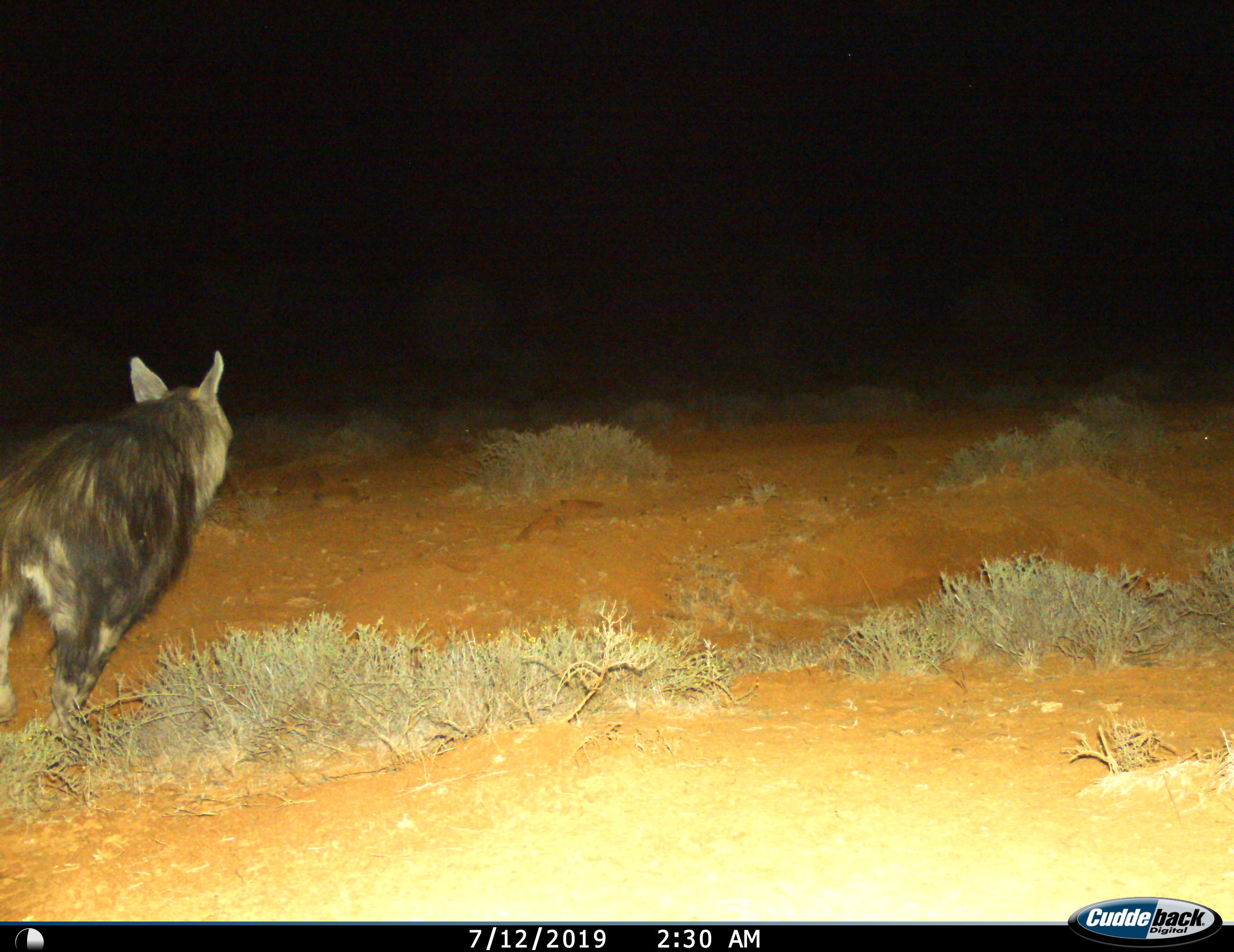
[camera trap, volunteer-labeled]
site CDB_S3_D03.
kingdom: Animalia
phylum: Chordata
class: Mammalia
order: Carnivora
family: Hyaenidae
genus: Parahyaena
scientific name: Parahyaena brunnea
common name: brown hyena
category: hyenabrown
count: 1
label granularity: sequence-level